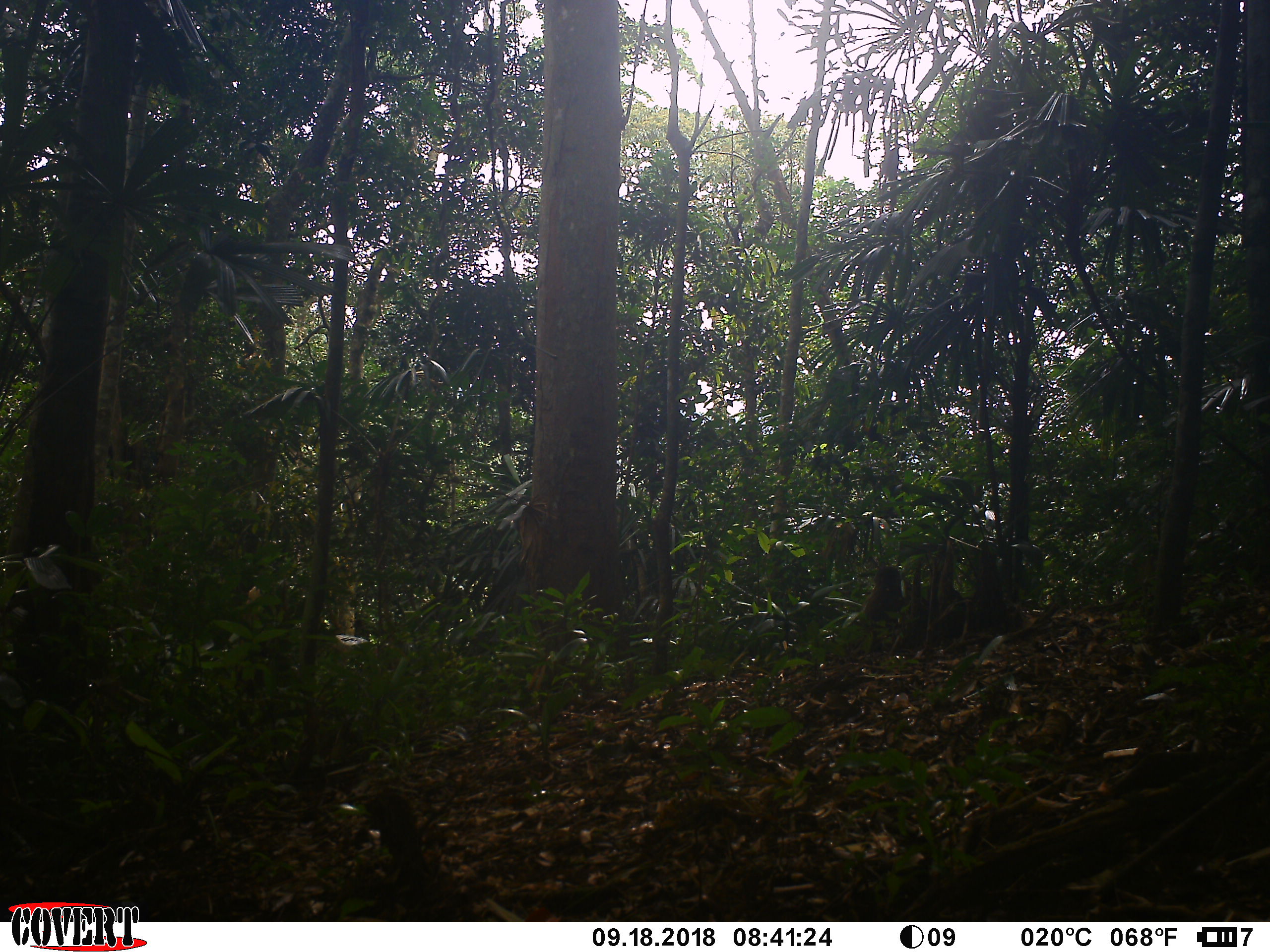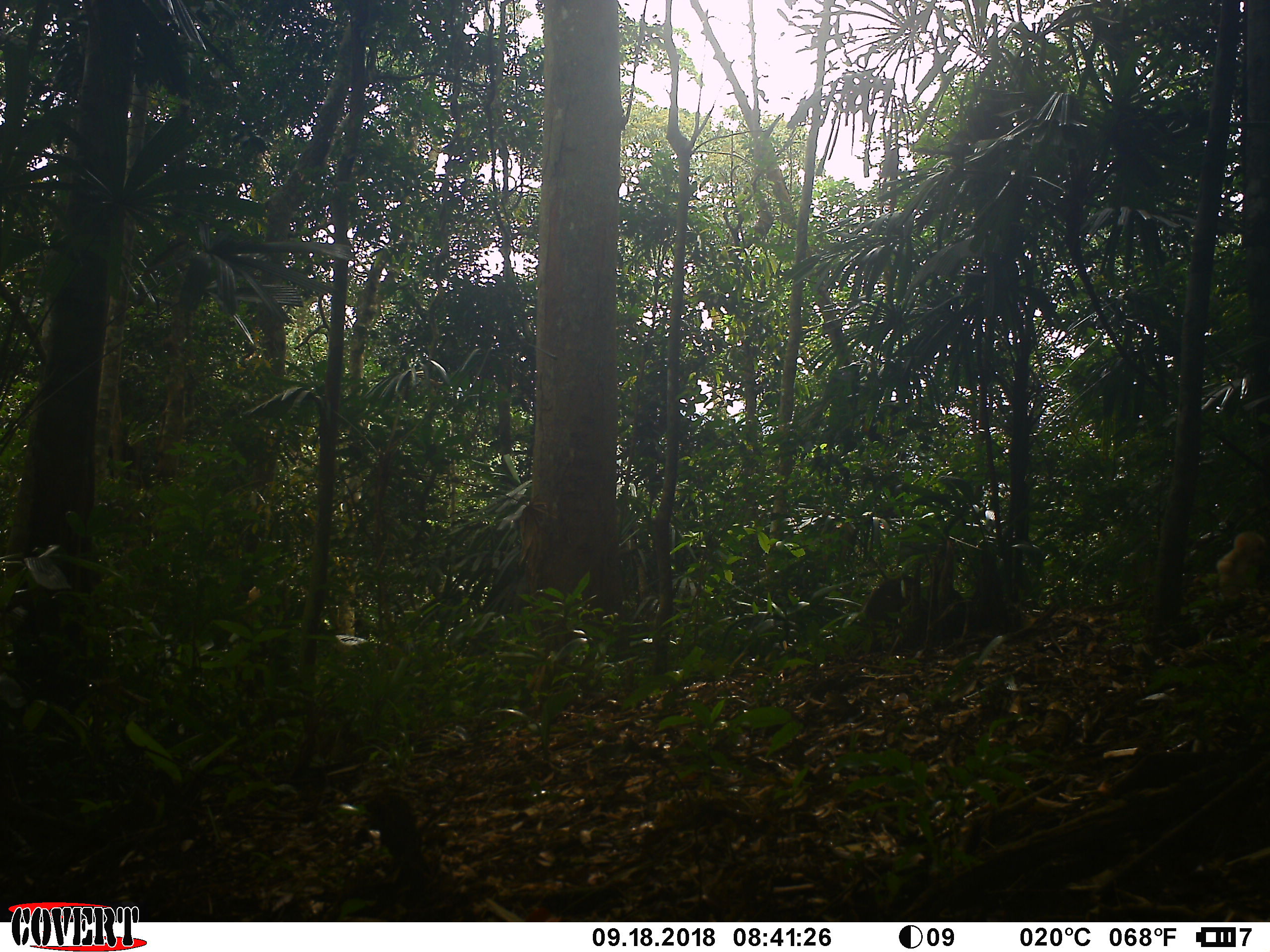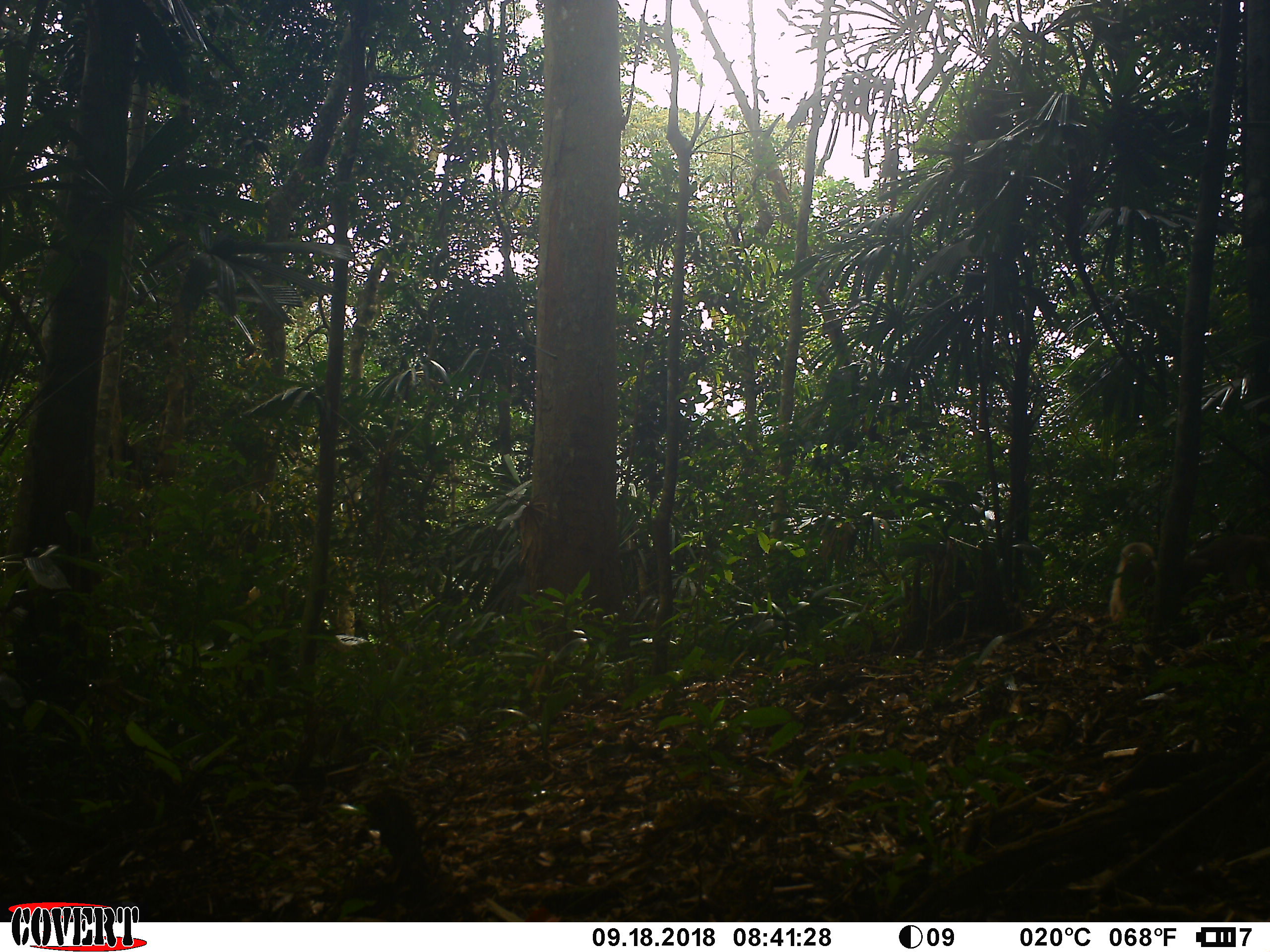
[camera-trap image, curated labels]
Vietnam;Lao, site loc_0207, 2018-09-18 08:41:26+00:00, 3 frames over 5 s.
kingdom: Animalia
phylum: Chordata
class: Mammalia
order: Primates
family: Cercopithecidae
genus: Macaca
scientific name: Macaca arctoides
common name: stump-tailed macaque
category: stump tailed macaque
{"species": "stump tailed macaque (stump-tailed macaque) (Macaca arctoides)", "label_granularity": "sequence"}